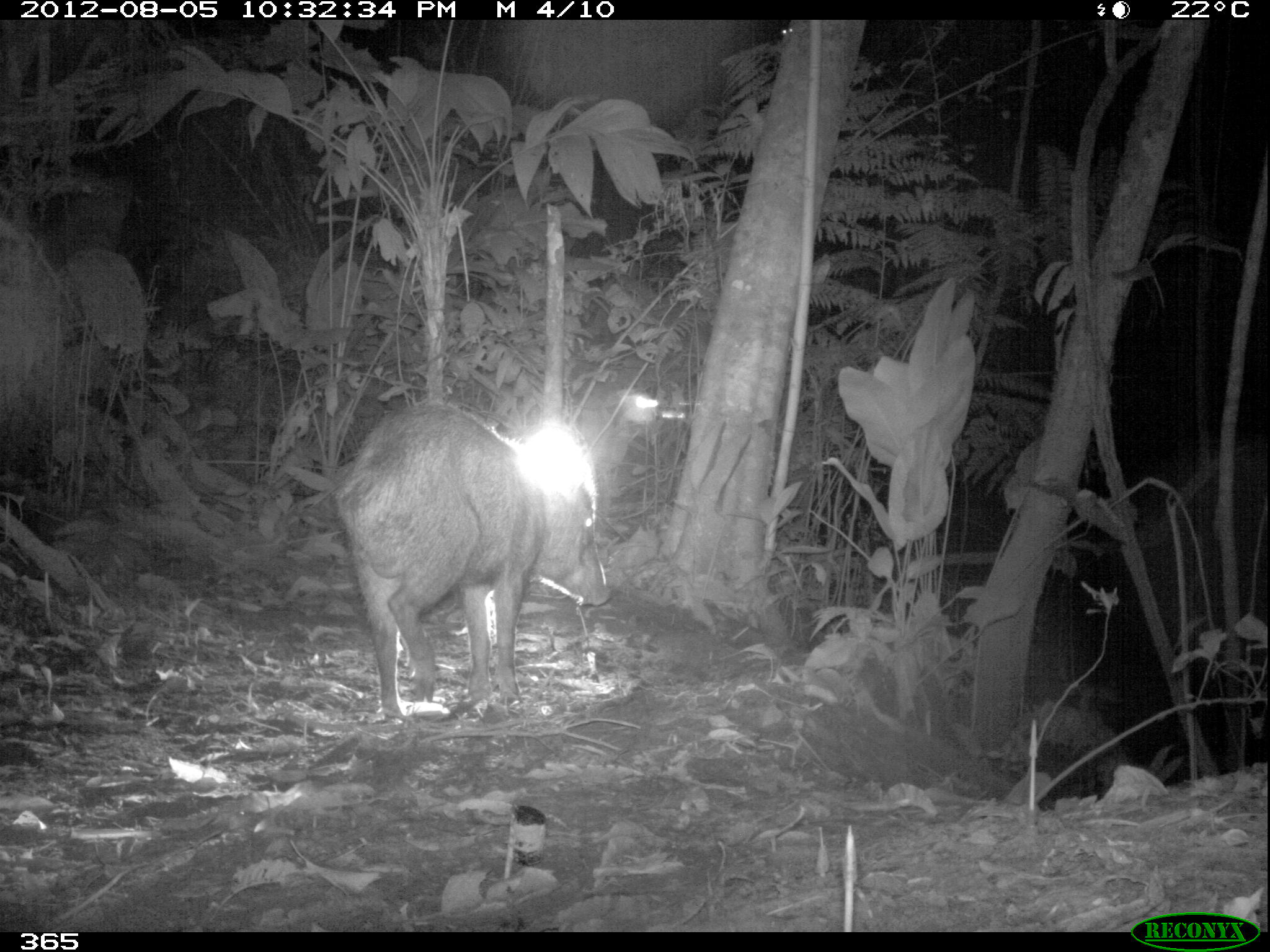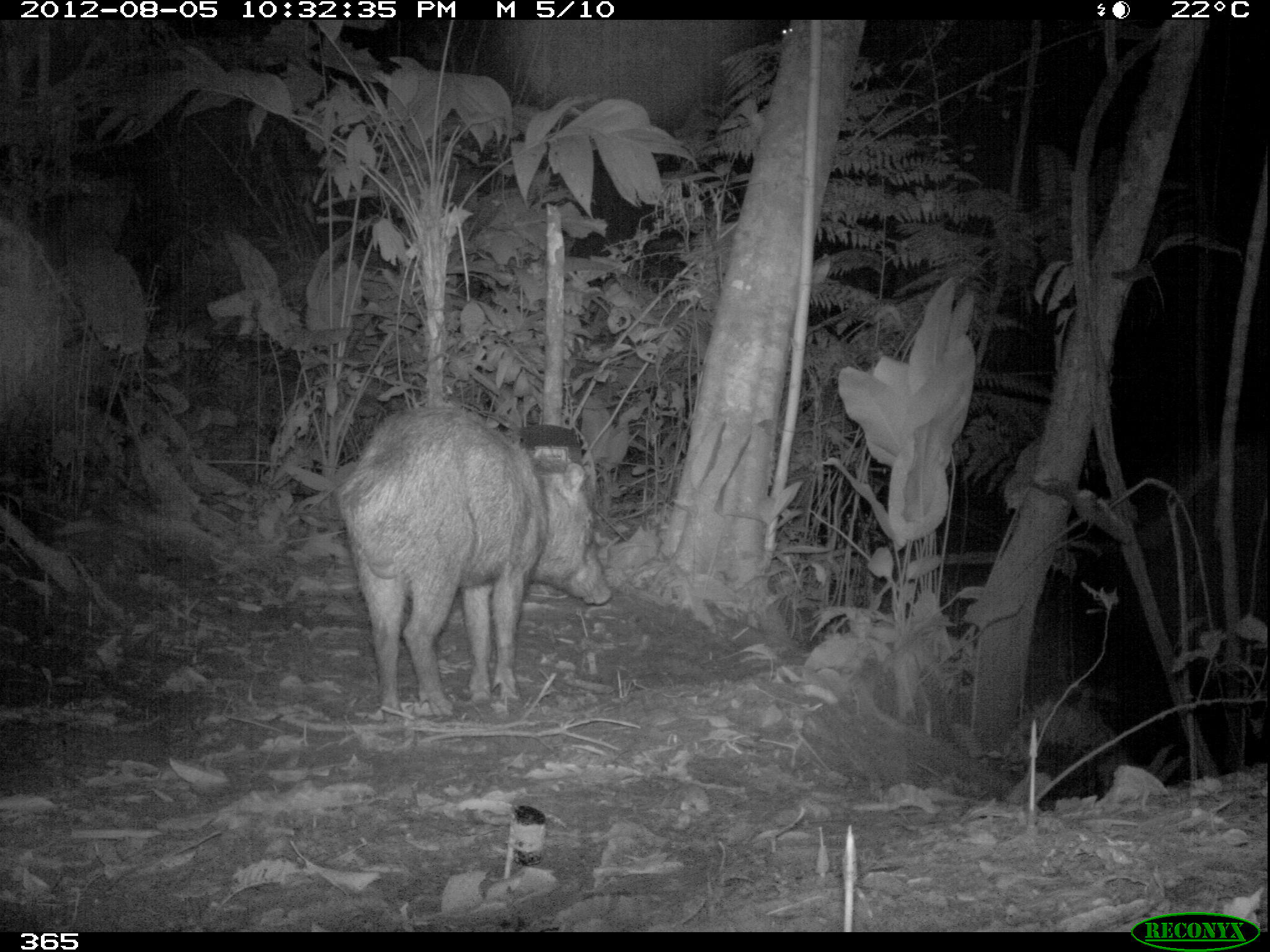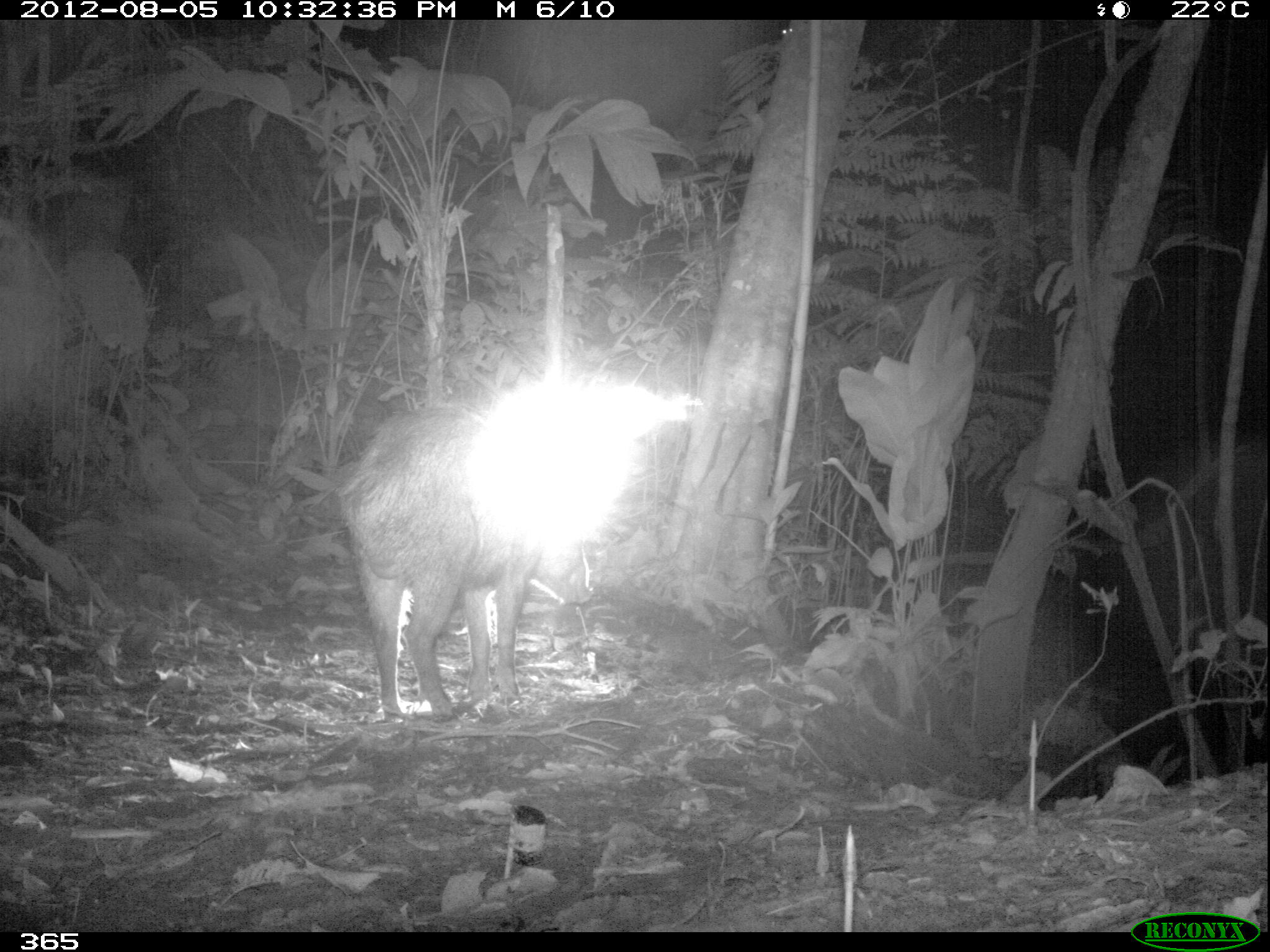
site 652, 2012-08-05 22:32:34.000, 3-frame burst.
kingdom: Animalia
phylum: Chordata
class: Mammalia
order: Artiodactyla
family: Tayassuidae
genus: Tayassu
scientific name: Tayassu pecari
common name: white-lipped peccary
Tayassu pecari (white-lipped peccary).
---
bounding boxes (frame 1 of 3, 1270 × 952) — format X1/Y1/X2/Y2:
tayassu pecari: 331/397/613/715